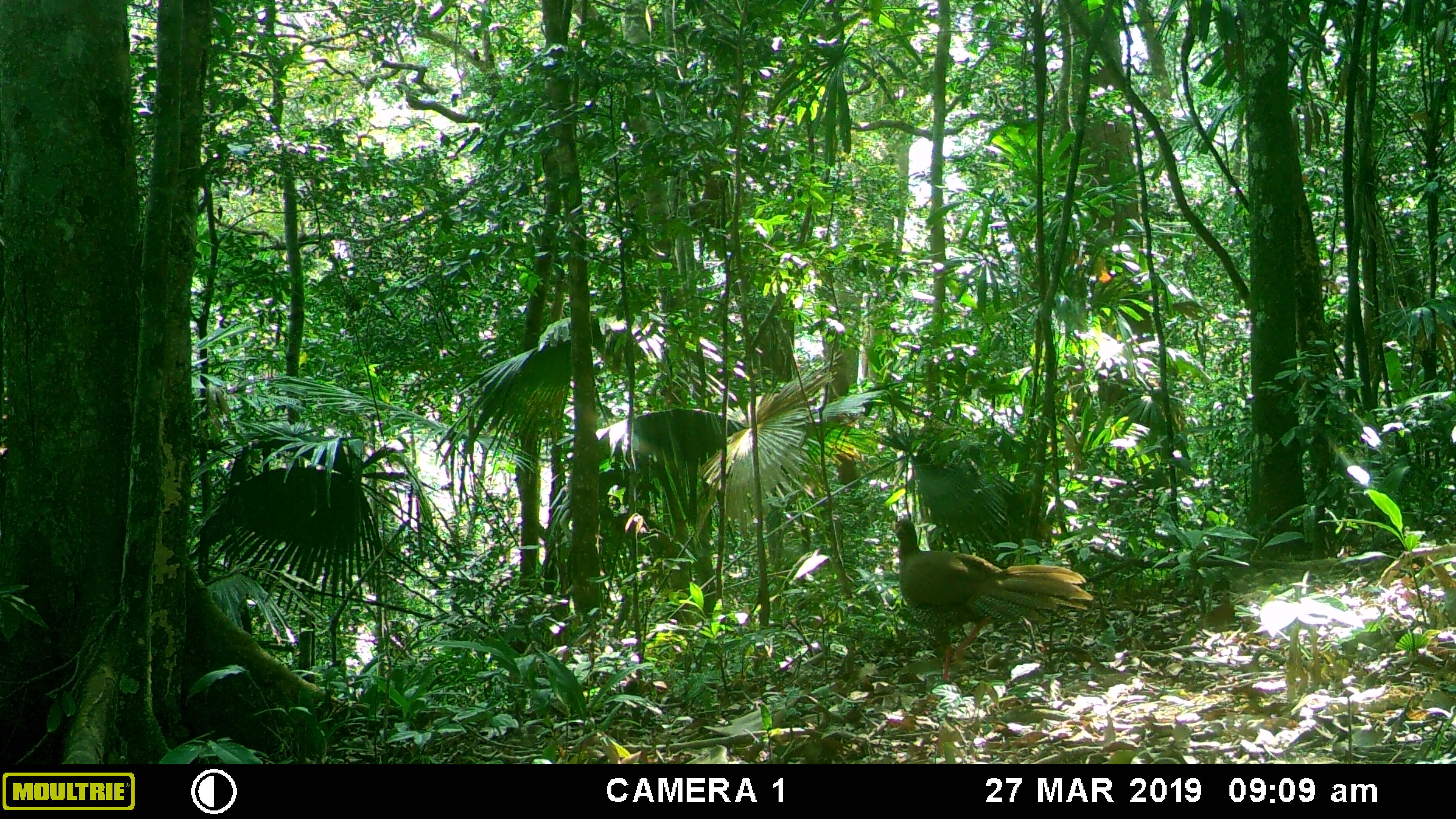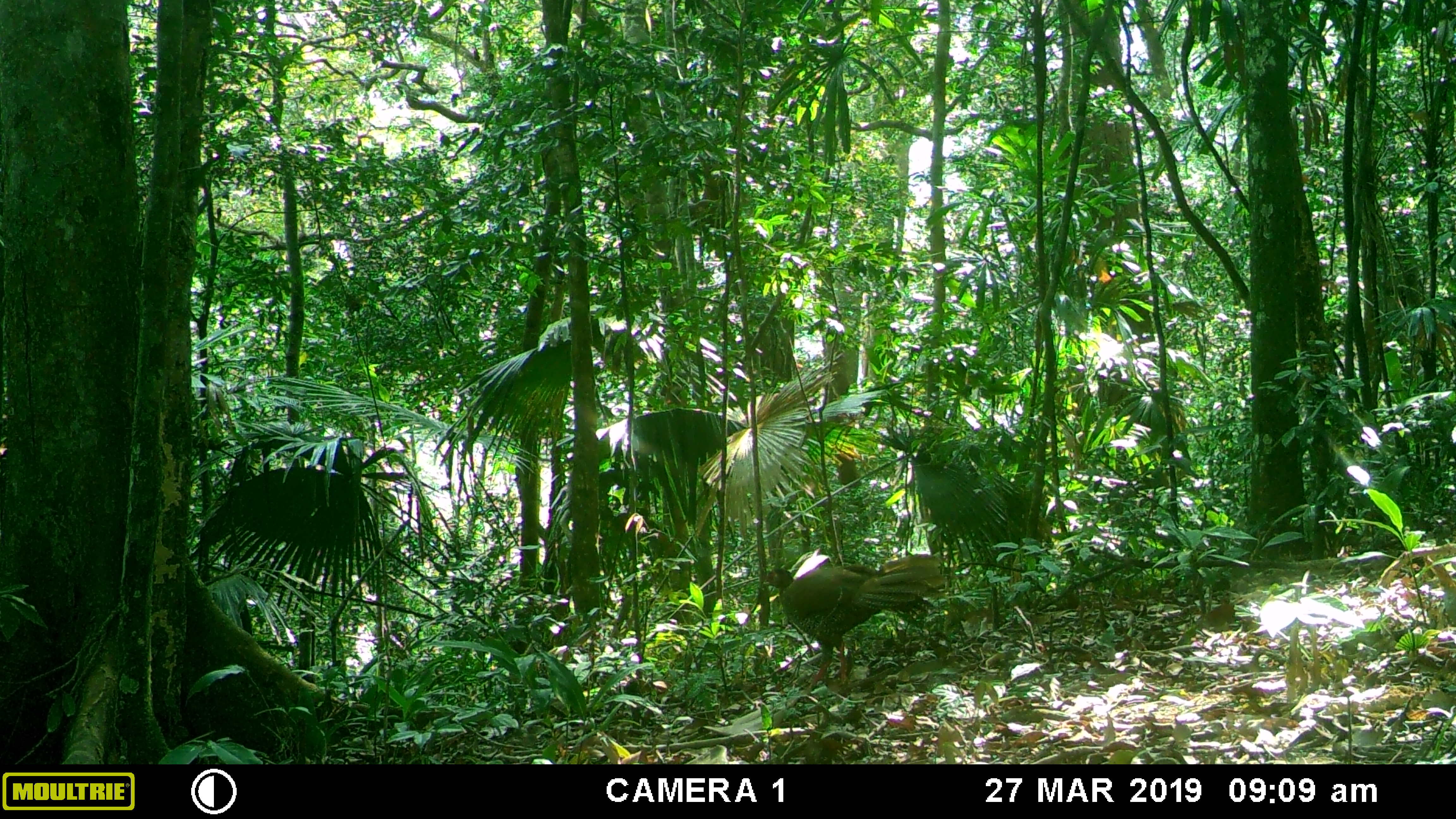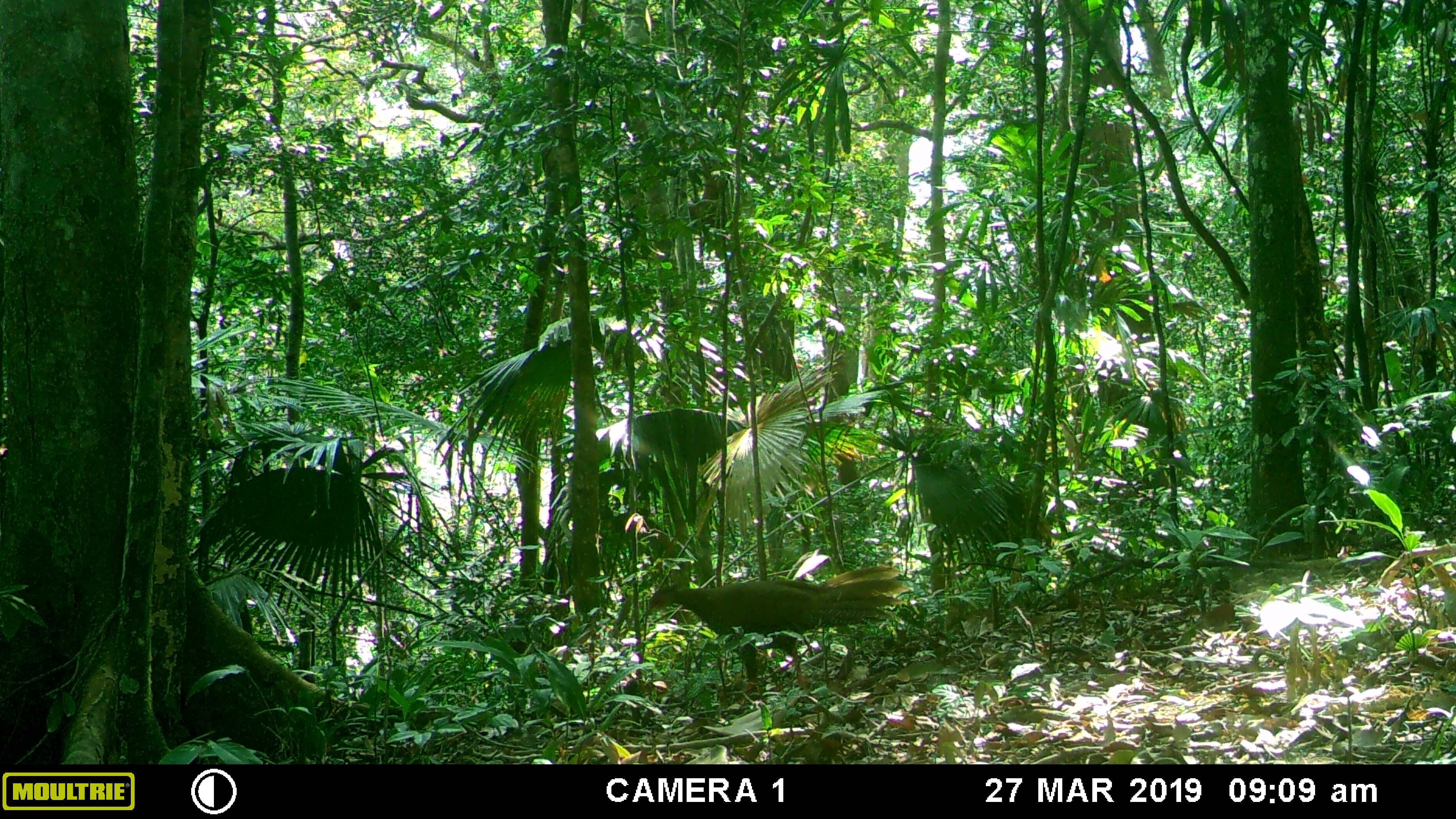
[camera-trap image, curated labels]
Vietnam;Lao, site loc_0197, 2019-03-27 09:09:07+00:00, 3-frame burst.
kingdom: Animalia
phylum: Chordata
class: Aves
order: Galliformes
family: Phasianidae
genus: Lophura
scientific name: Lophura nycthemera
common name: silver pheasant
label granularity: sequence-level